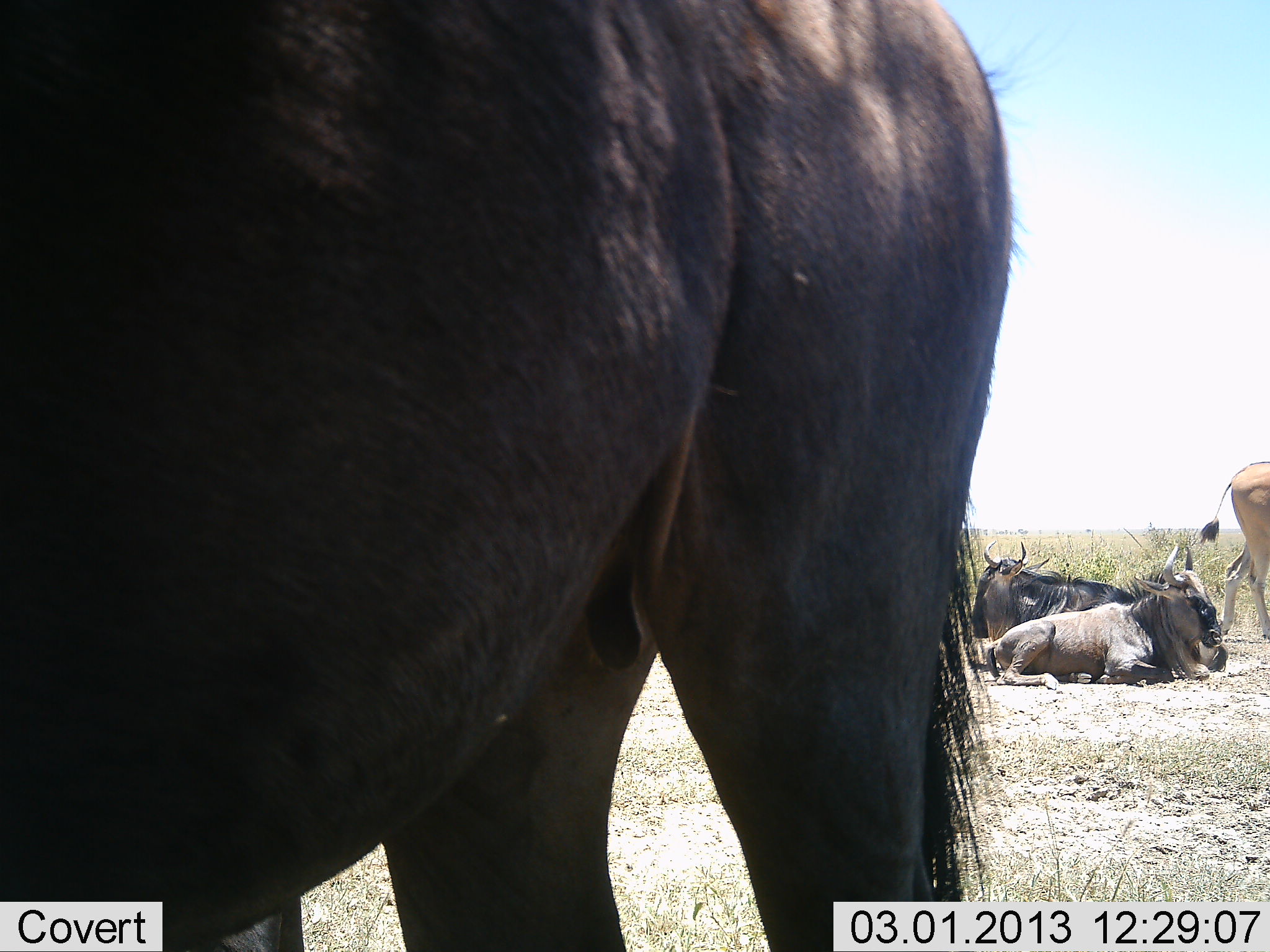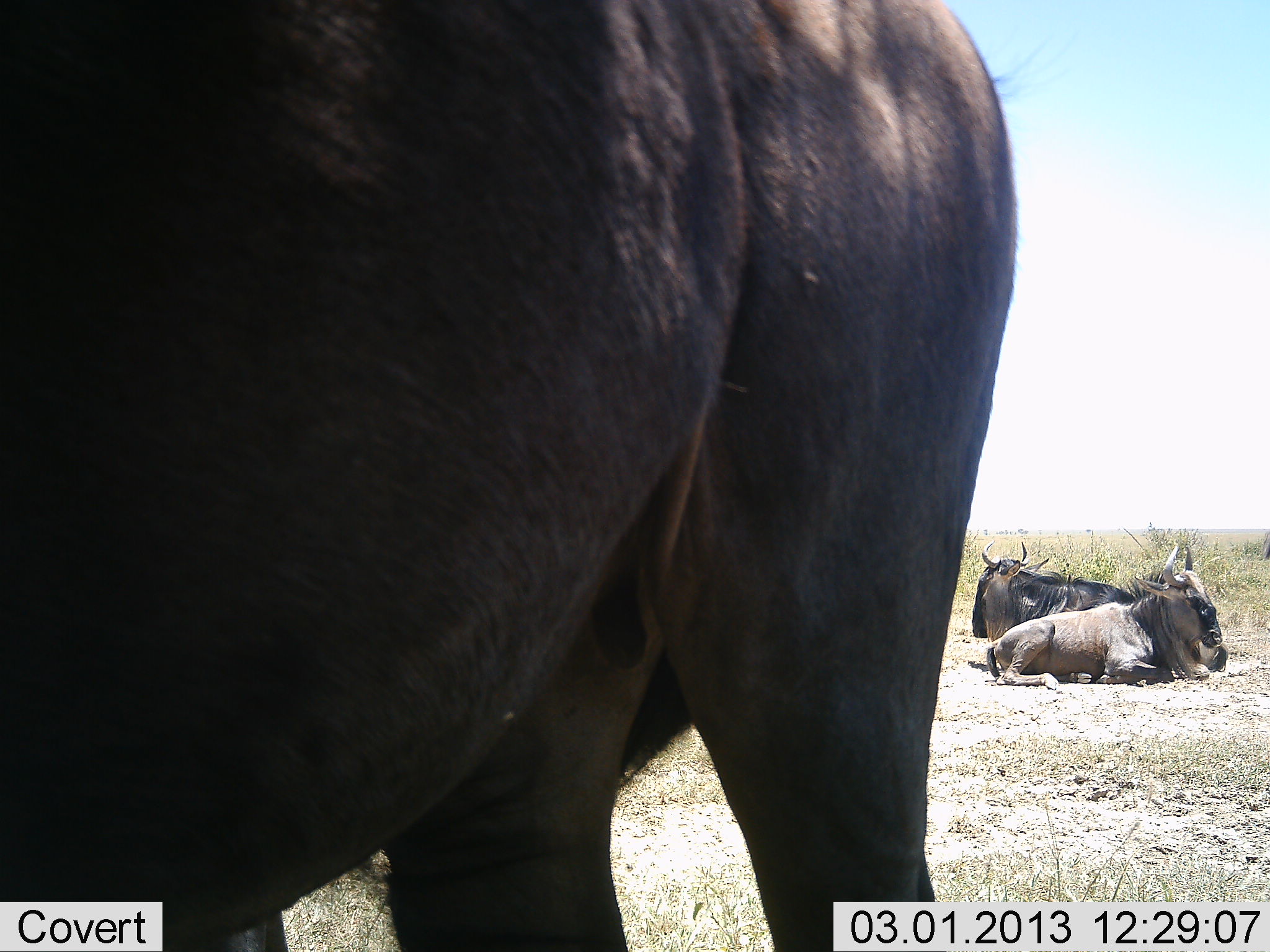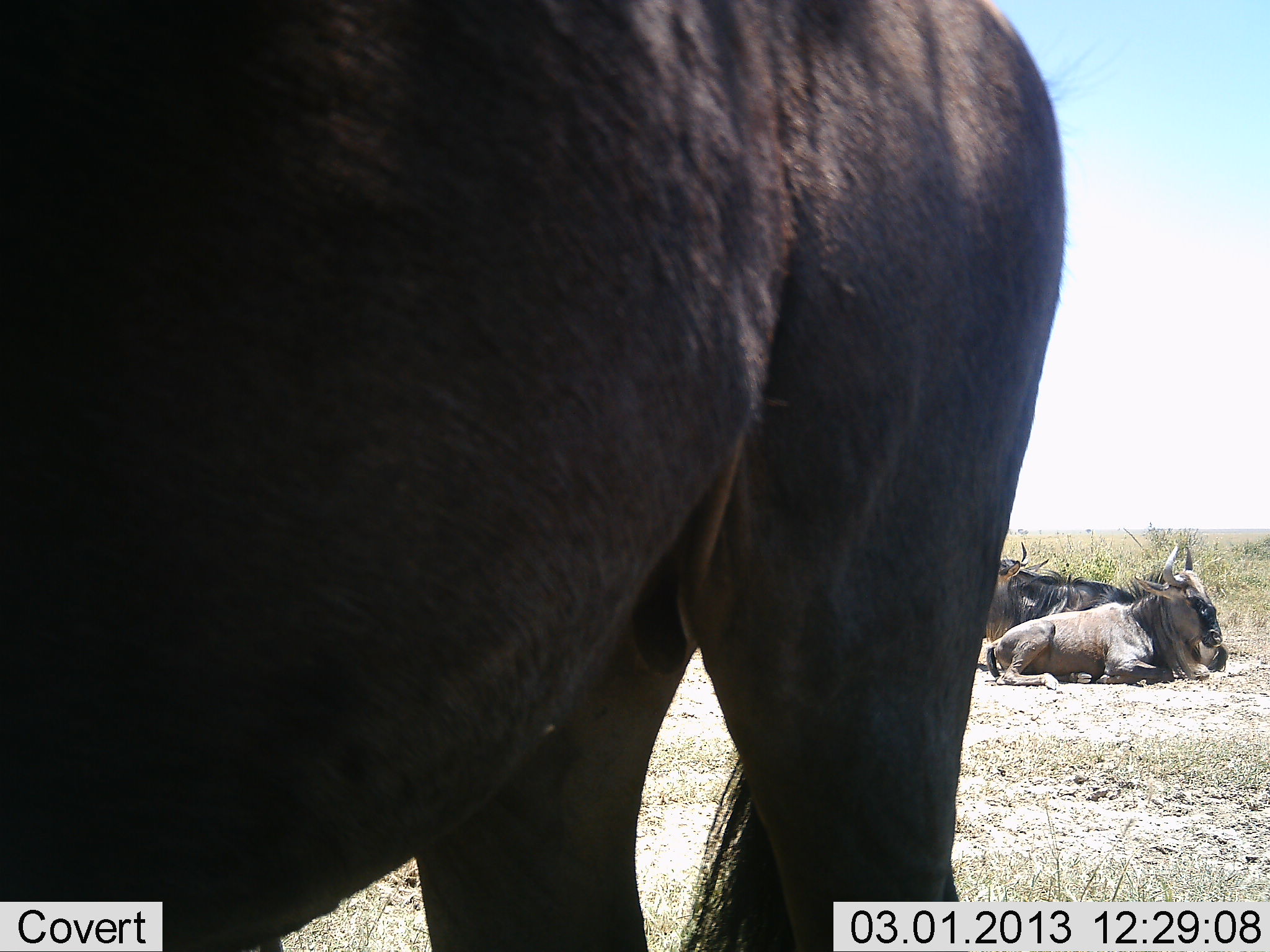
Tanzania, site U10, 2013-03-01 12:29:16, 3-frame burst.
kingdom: Animalia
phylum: Chordata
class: Mammalia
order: Artiodactyla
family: Bovidae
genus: Connochaetes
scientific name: Connochaetes taurinus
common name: blue wildebeest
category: wildebeest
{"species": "wildebeest (blue wildebeest) (Connochaetes taurinus)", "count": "3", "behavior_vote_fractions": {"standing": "79%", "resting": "96%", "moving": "14%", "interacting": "0%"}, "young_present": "0%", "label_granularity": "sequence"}